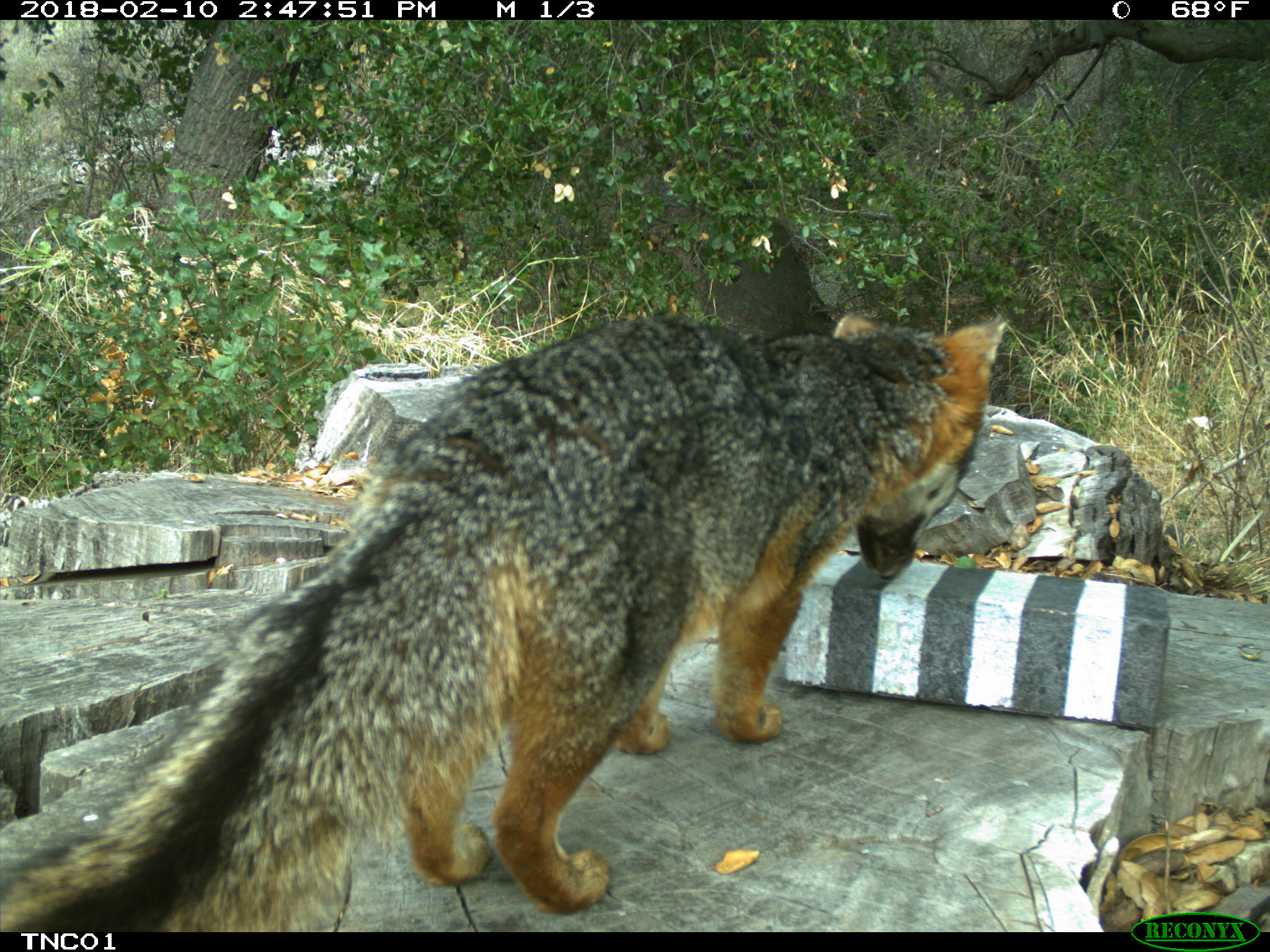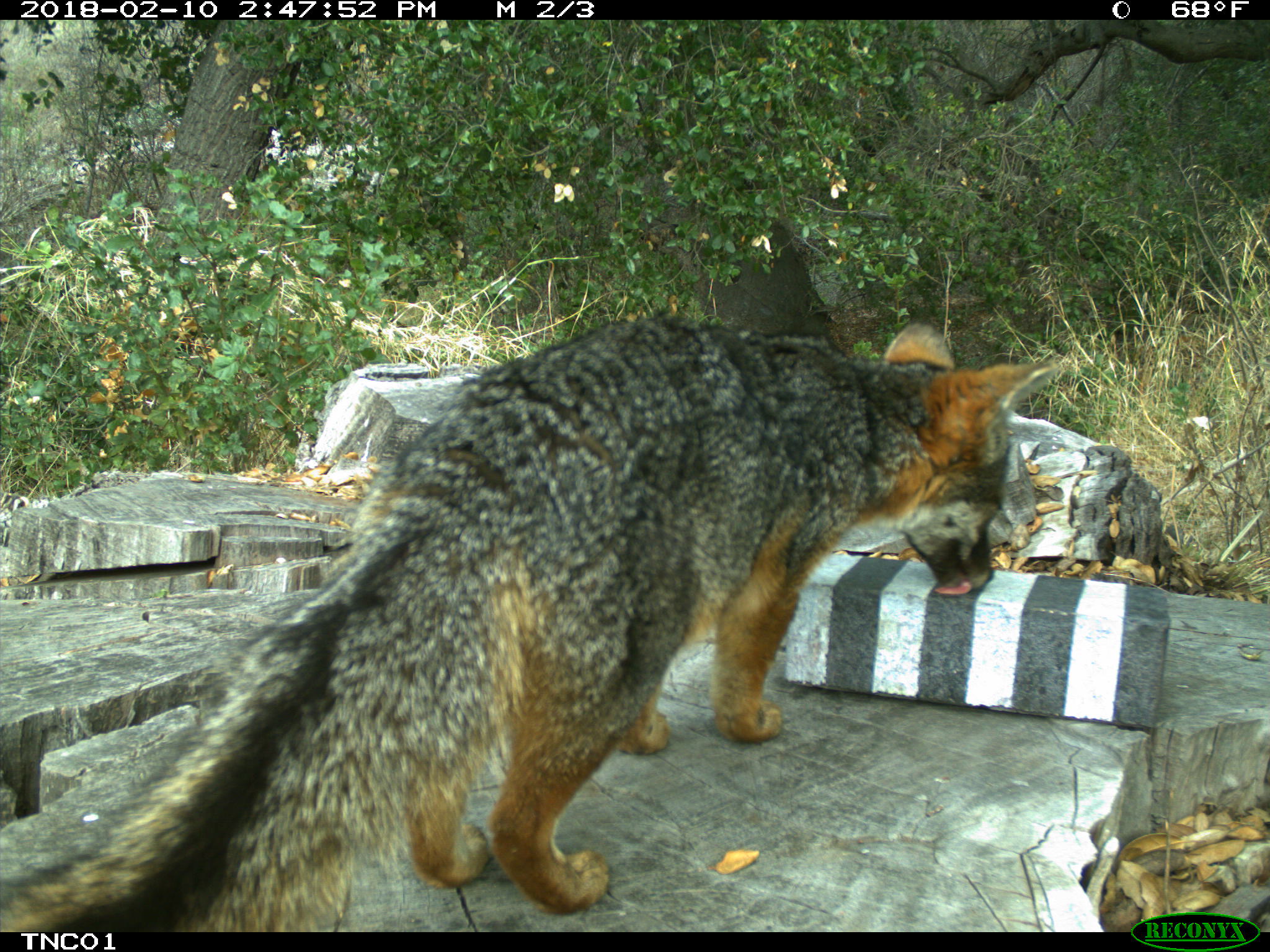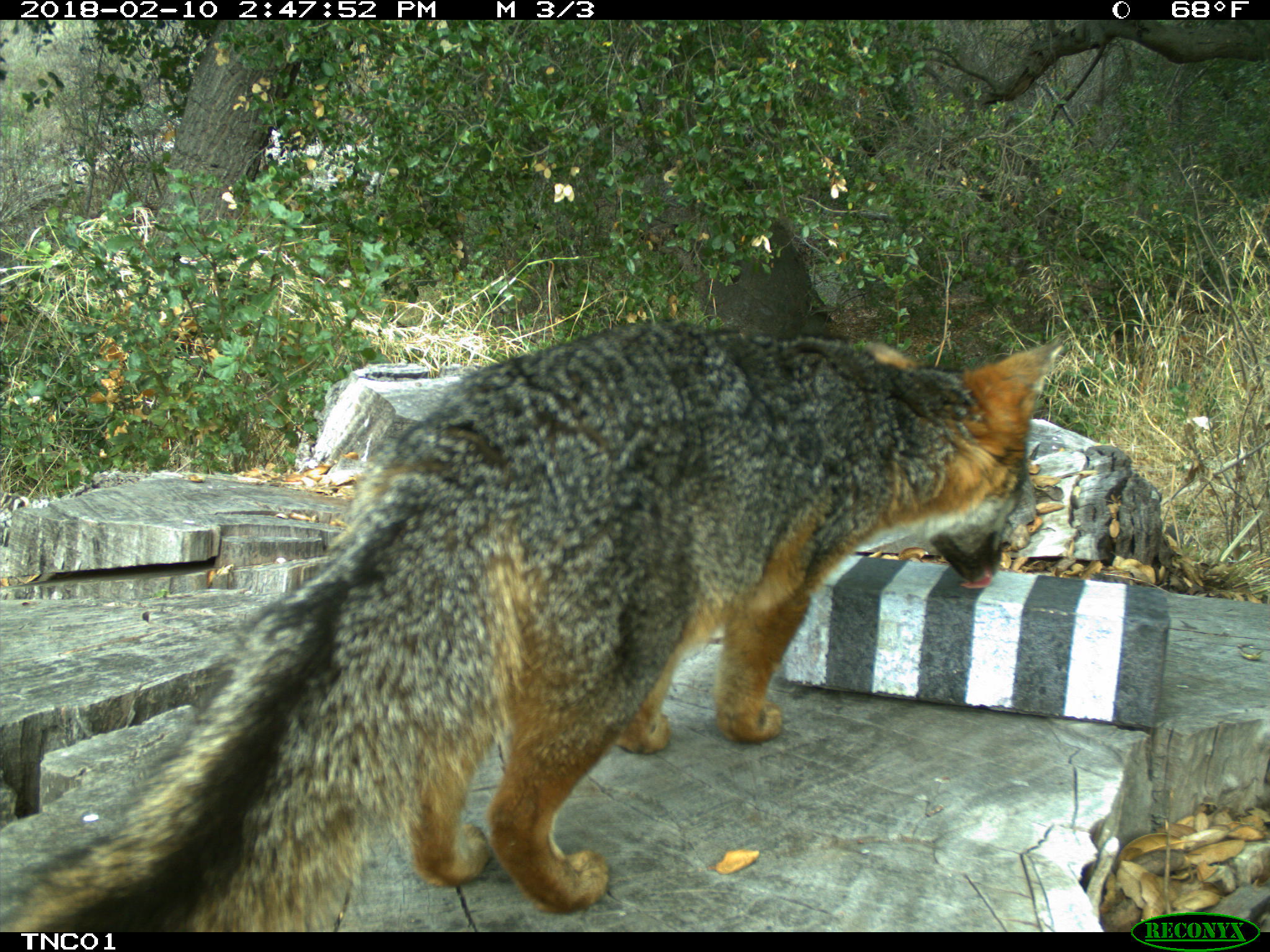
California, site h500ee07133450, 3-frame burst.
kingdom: Animalia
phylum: Chordata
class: Mammalia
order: Carnivora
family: Canidae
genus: Urocyon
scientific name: Urocyon littoralis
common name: island fox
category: fox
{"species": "fox (island fox) (Urocyon littoralis)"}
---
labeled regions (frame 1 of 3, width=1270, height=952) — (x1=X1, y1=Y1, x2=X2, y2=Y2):
fox: (x1=0, y1=315, x2=1006, y2=932)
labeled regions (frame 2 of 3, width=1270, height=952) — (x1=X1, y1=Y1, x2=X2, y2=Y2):
fox: (x1=0, y1=322, x2=1054, y2=931)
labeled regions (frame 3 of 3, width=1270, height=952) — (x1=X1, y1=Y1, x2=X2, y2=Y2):
fox: (x1=0, y1=319, x2=1062, y2=932)